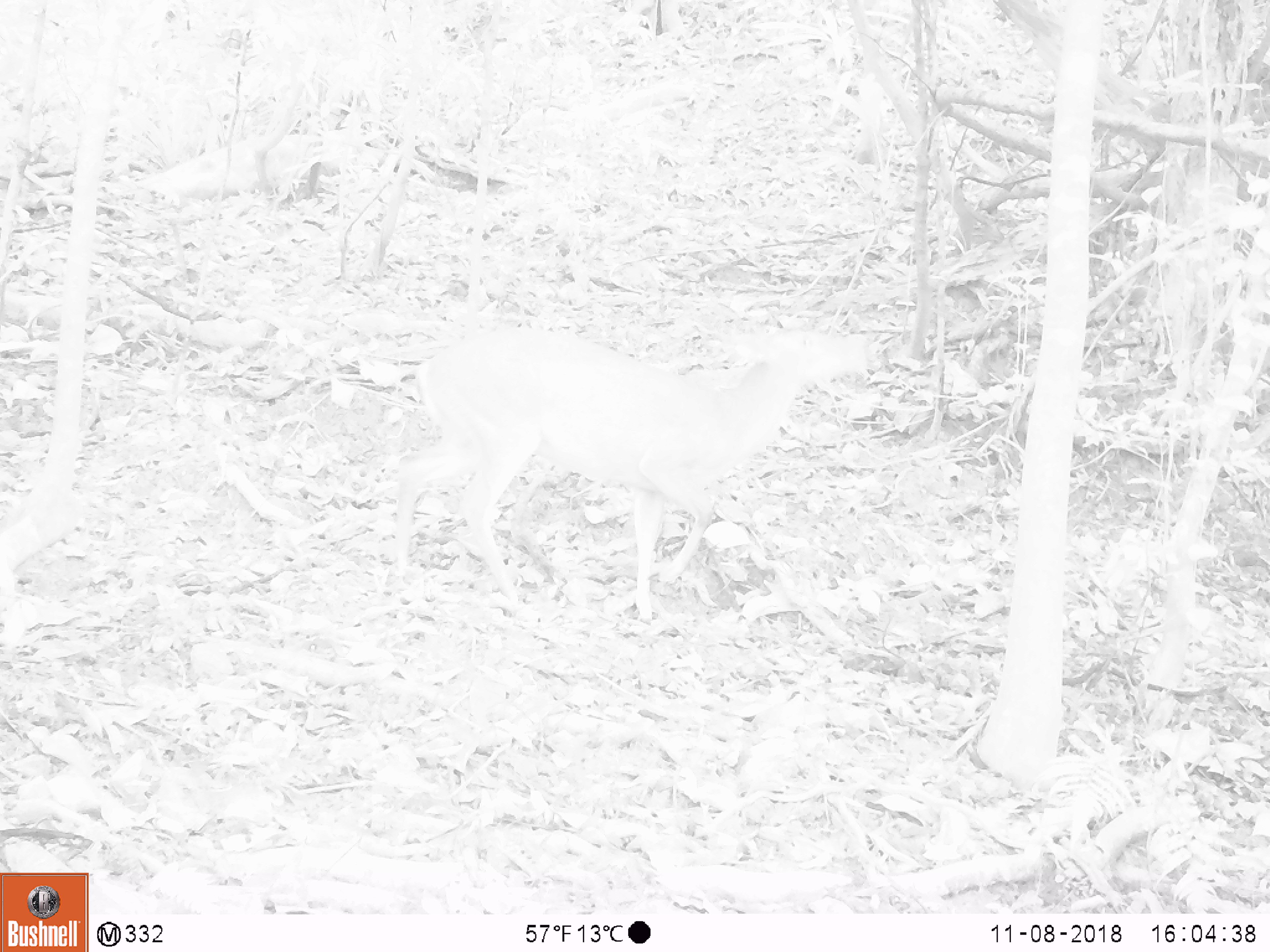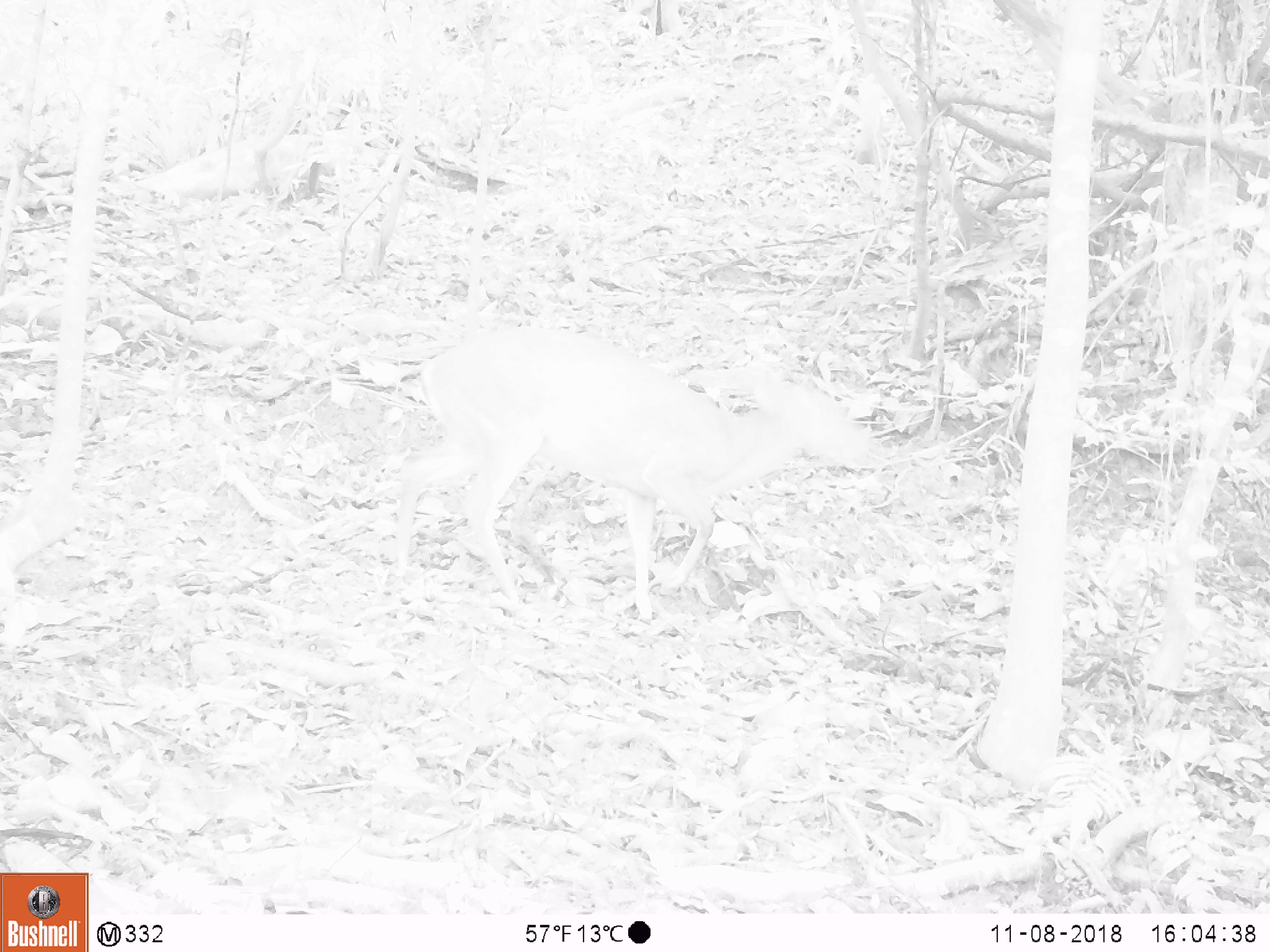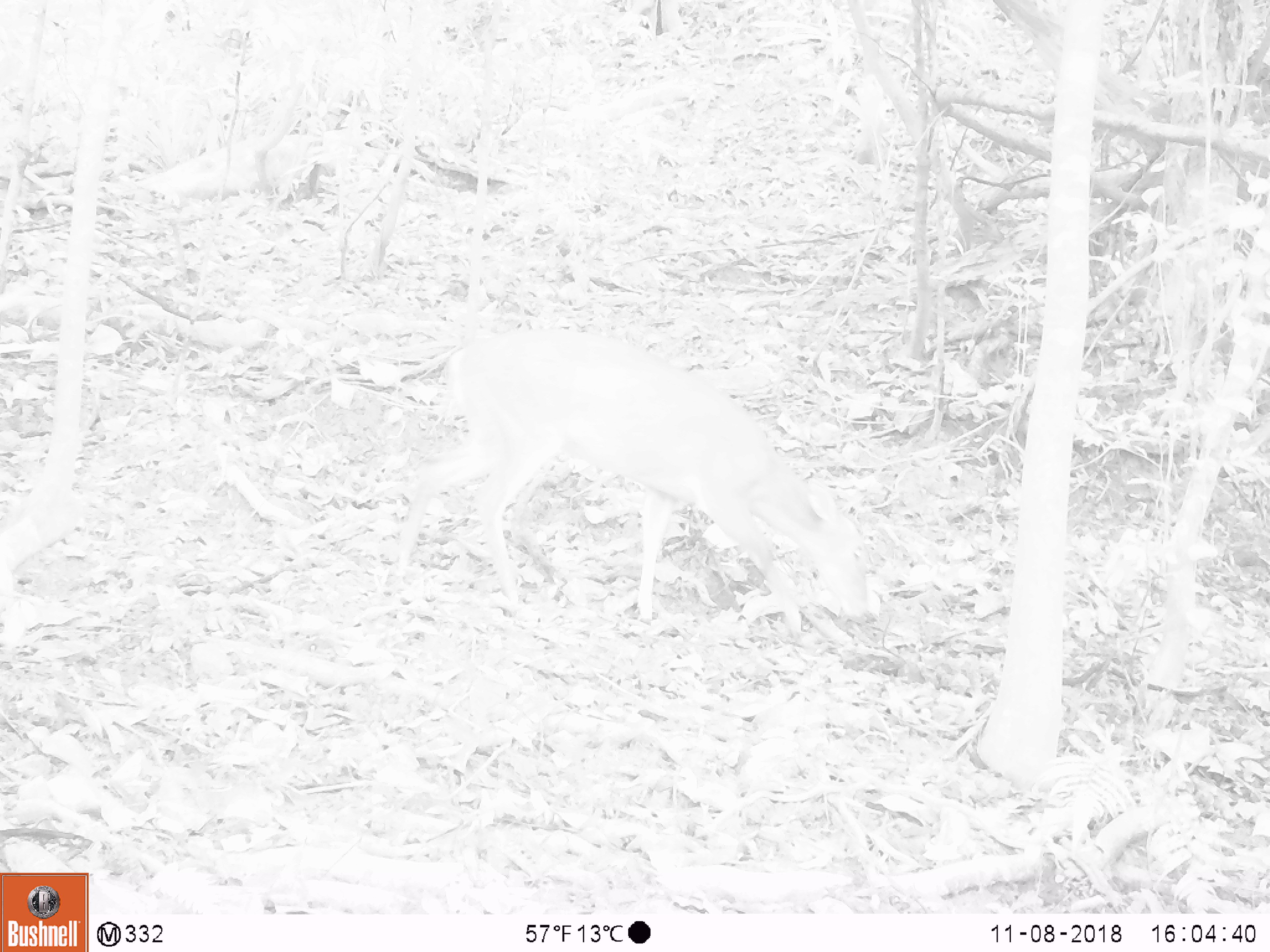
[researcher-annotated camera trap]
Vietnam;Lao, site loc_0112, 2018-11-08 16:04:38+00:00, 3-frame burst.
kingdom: Animalia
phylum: Chordata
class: Mammalia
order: Artiodactyla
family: Cervidae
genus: Muntiacus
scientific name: Muntiacus vuquangensis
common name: large-antlered muntjac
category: large antlered muntjac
Large antlered muntjac (large-antlered muntjac) (Muntiacus vuquangensis). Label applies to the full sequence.